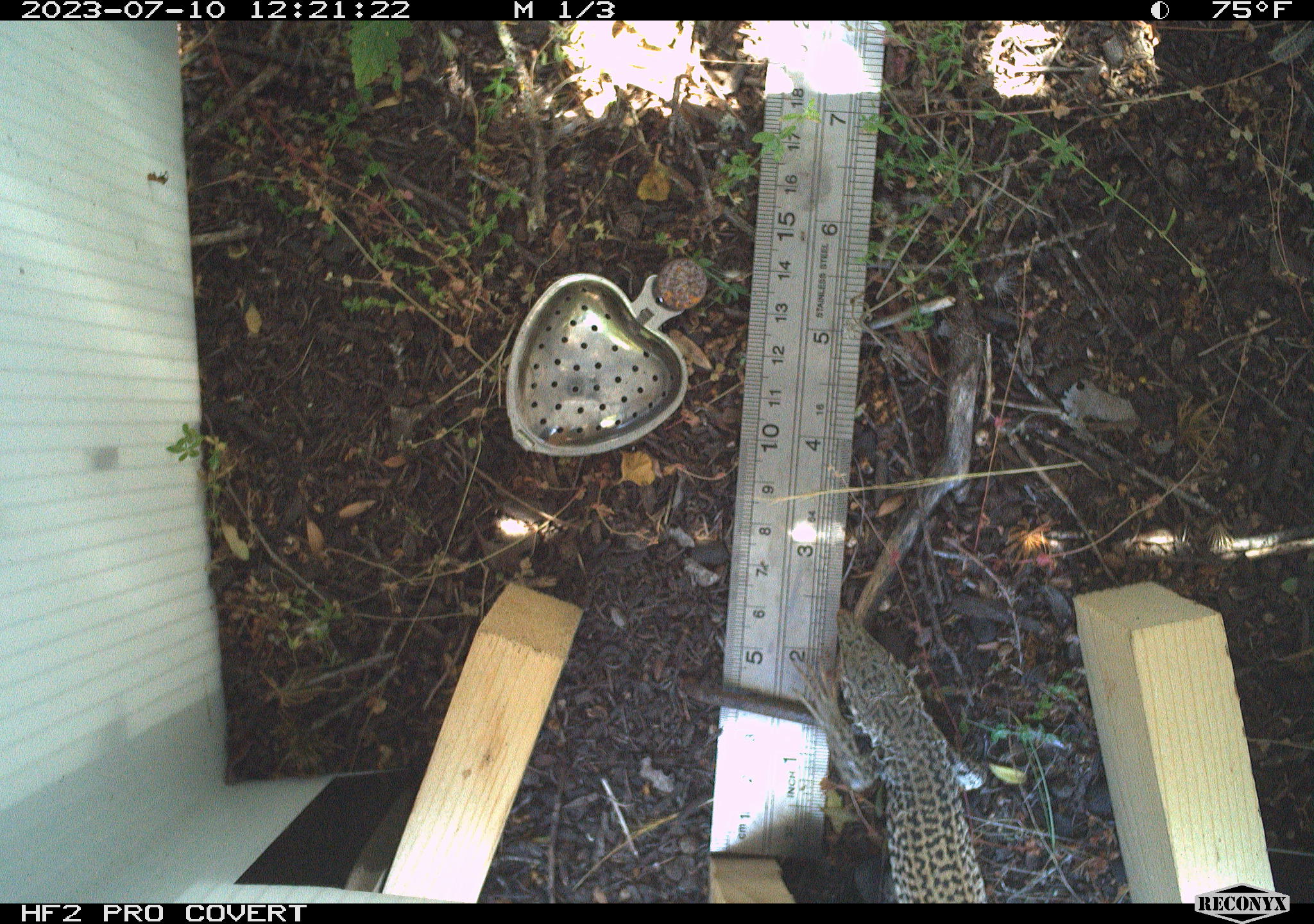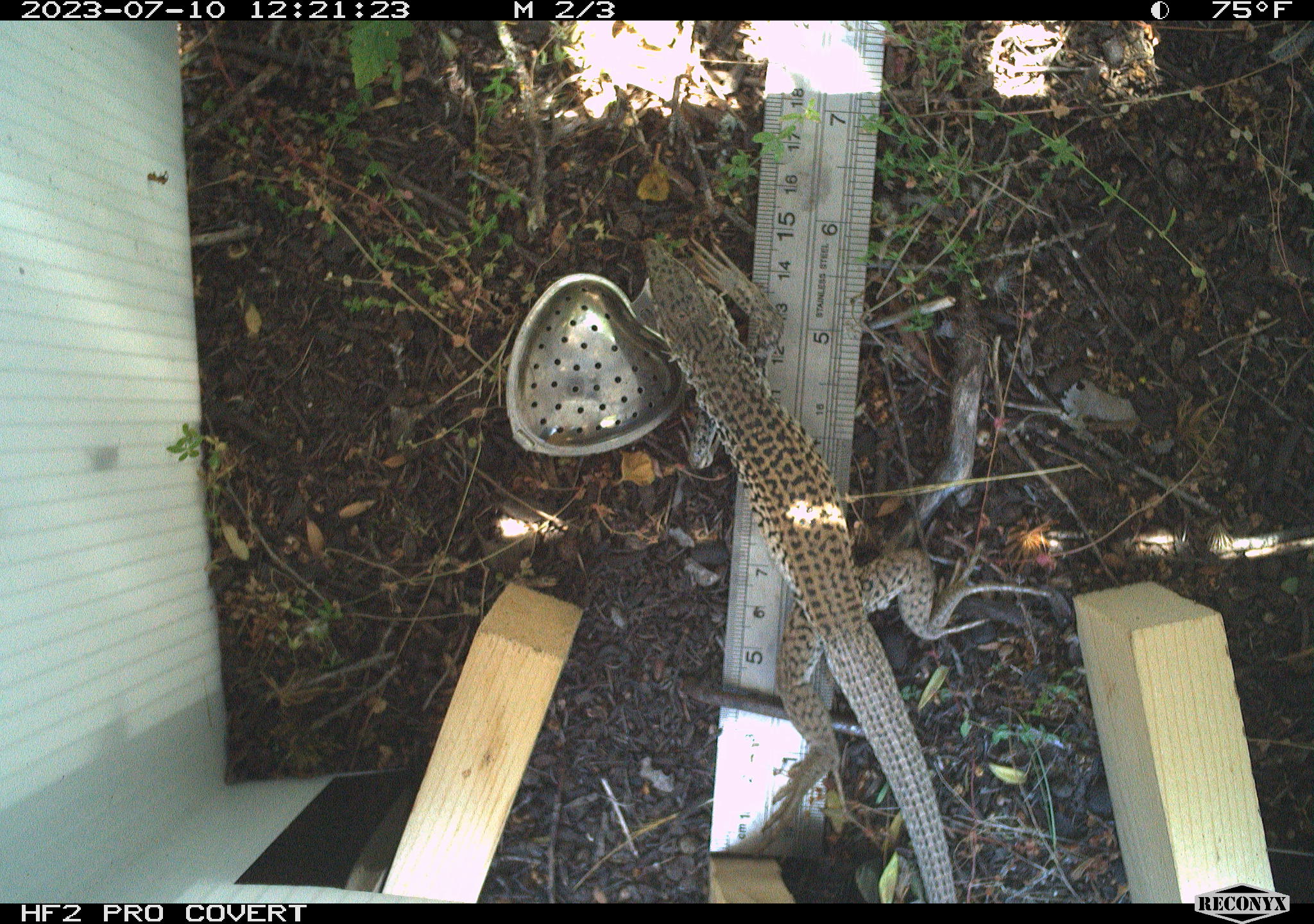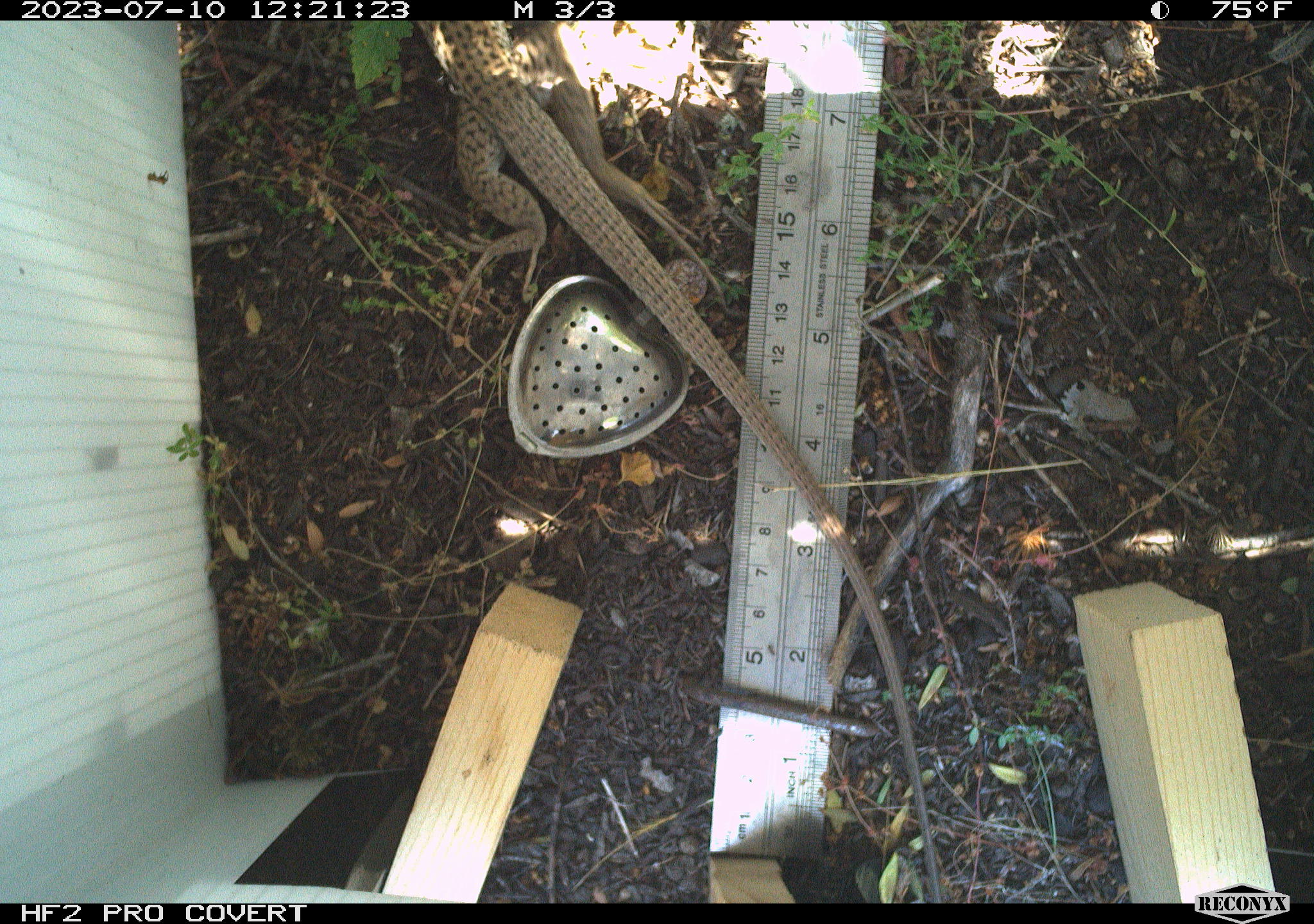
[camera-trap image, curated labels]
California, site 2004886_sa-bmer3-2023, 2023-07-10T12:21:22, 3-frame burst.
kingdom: Animalia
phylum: Chordata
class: Reptilia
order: Squamata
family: Teiidae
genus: Aspidoscelis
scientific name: Aspidoscelis tigris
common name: western whiptail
Western whiptail (Aspidoscelis tigris).